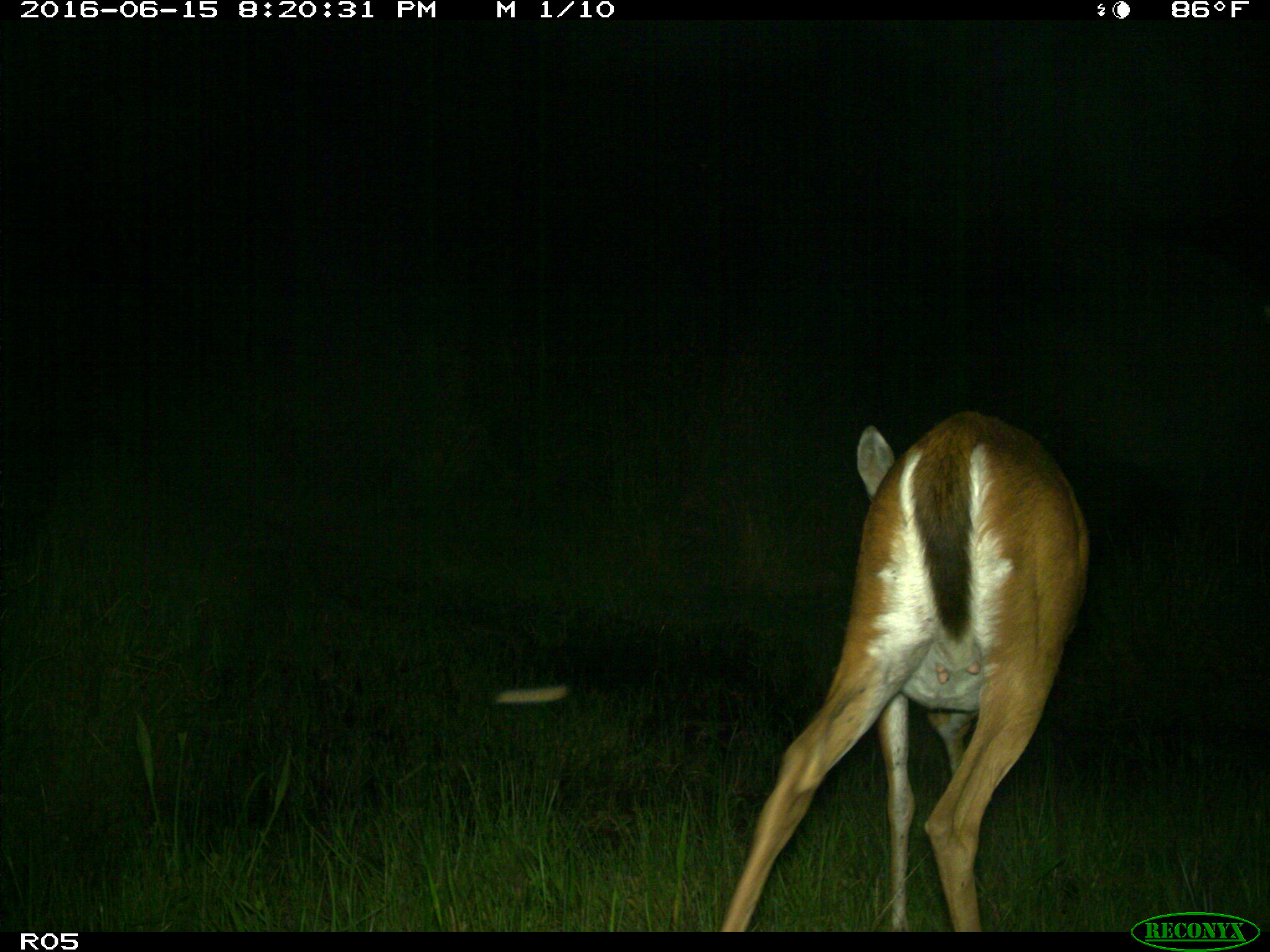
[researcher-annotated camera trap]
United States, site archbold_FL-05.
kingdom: Animalia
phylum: Chordata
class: Mammalia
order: Artiodactyla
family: Cervidae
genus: Odocoileus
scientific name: Odocoileus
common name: deer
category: unidentified deer